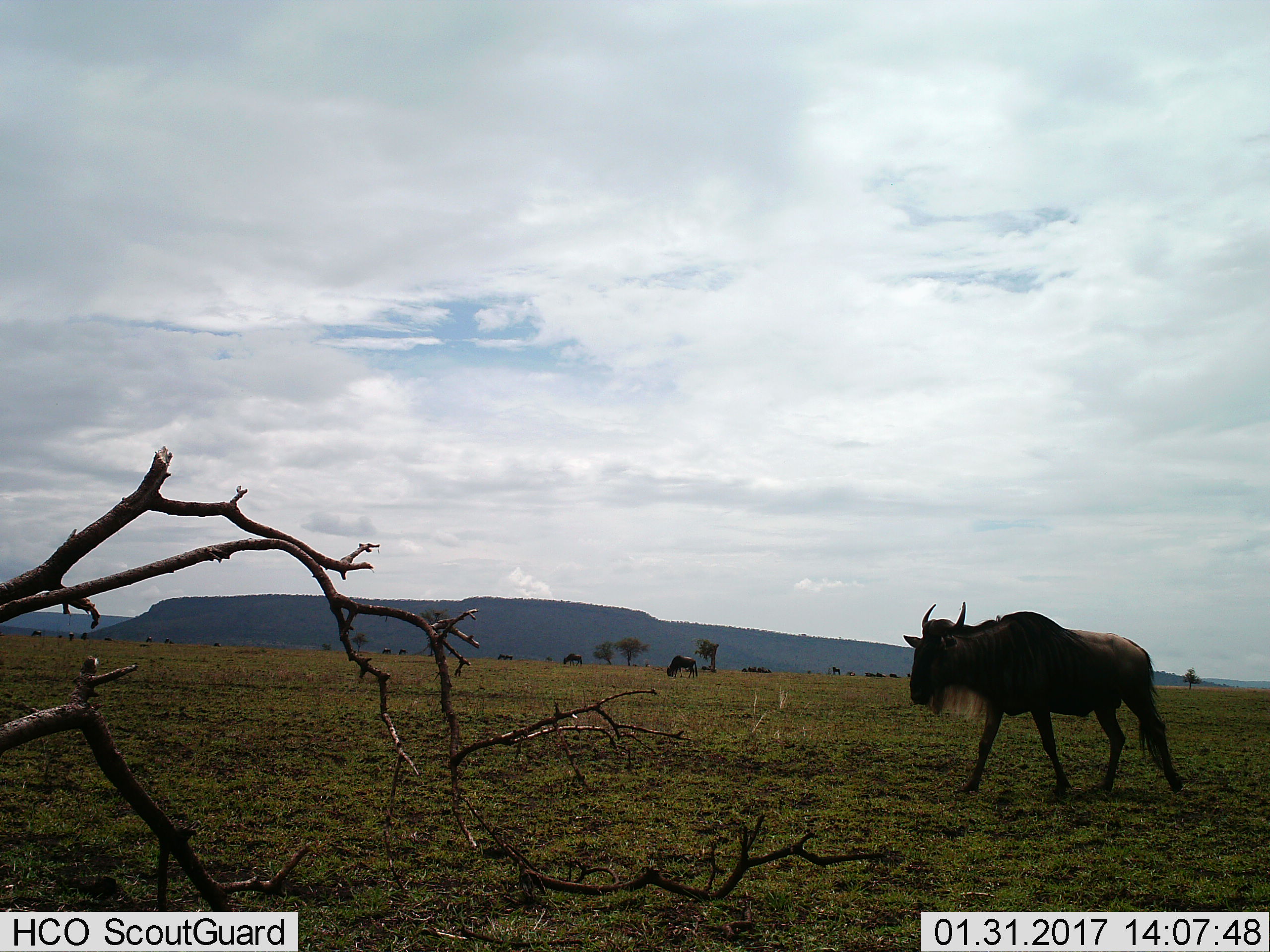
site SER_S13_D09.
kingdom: Animalia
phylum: Chordata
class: Mammalia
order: Artiodactyla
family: Bovidae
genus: Connochaetes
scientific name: Connochaetes taurinus taurinus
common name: blue wildebeest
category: wildebeestblue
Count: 2.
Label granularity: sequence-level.